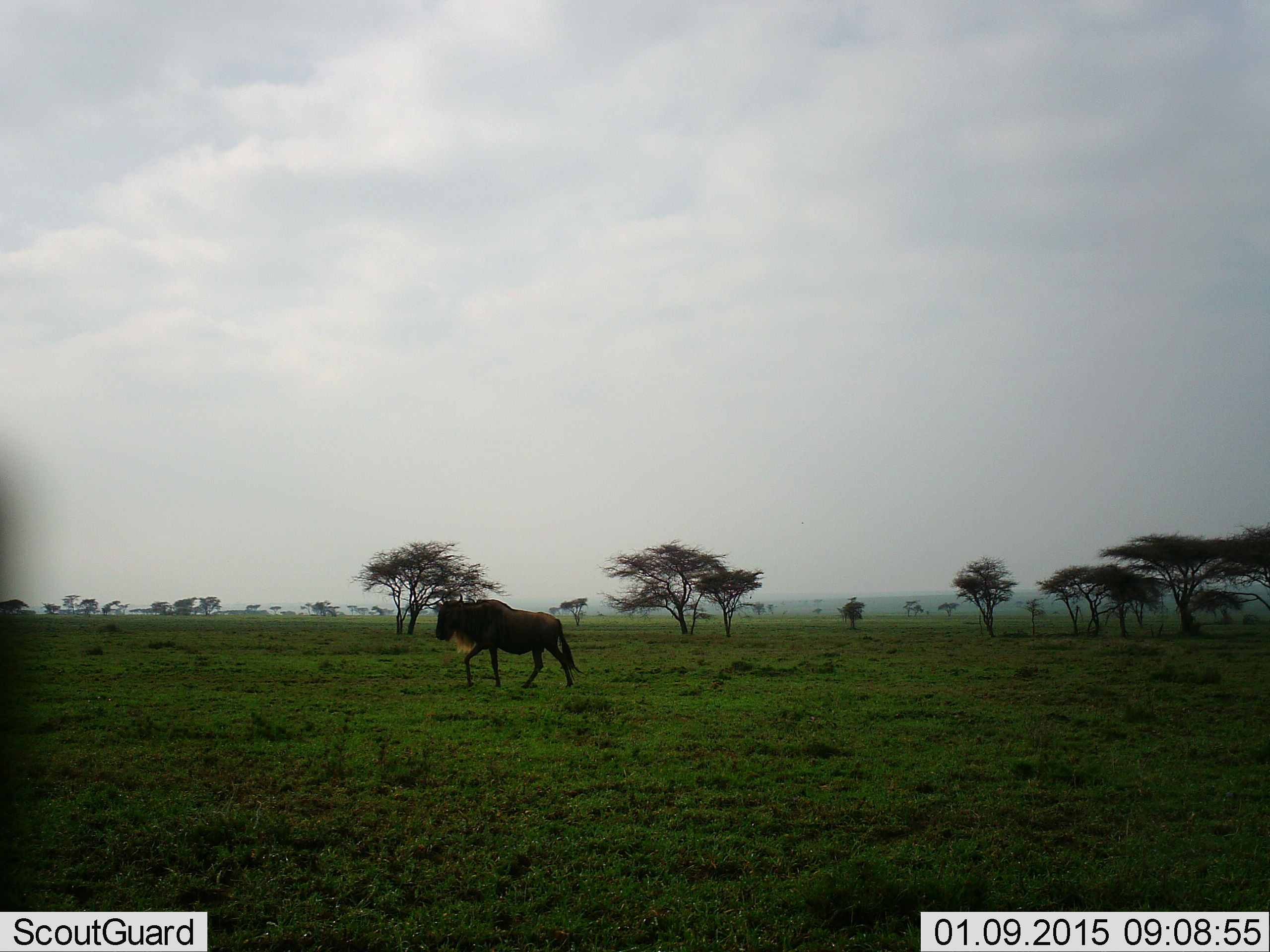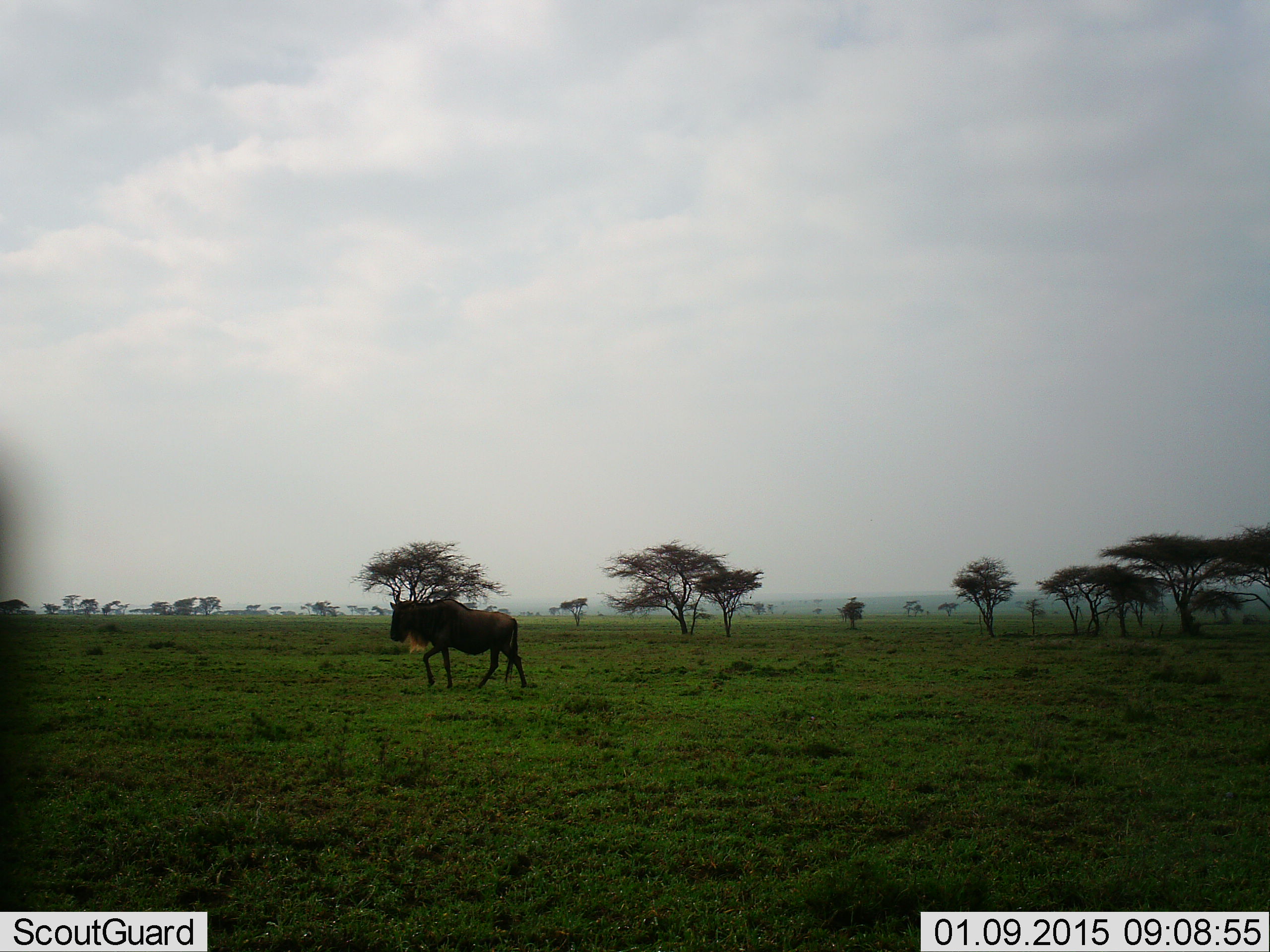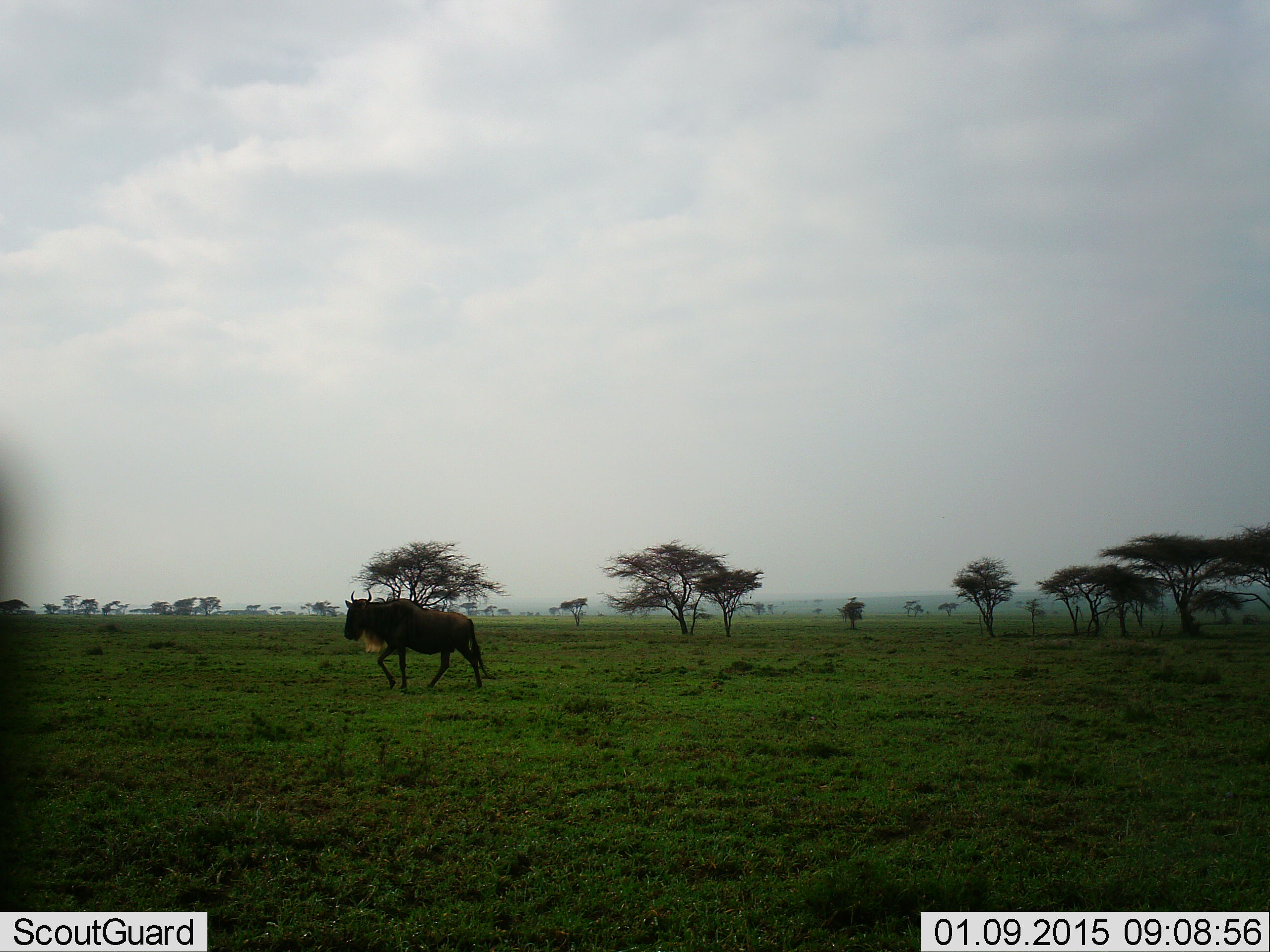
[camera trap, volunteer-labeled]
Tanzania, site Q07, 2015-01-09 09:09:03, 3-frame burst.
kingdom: Animalia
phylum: Chordata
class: Mammalia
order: Artiodactyla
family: Bovidae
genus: Connochaetes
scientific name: Connochaetes taurinus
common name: blue wildebeest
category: wildebeest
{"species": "wildebeest (blue wildebeest) (Connochaetes taurinus)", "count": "1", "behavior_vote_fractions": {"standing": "10%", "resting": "0%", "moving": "100%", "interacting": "0%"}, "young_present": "0%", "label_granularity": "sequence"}